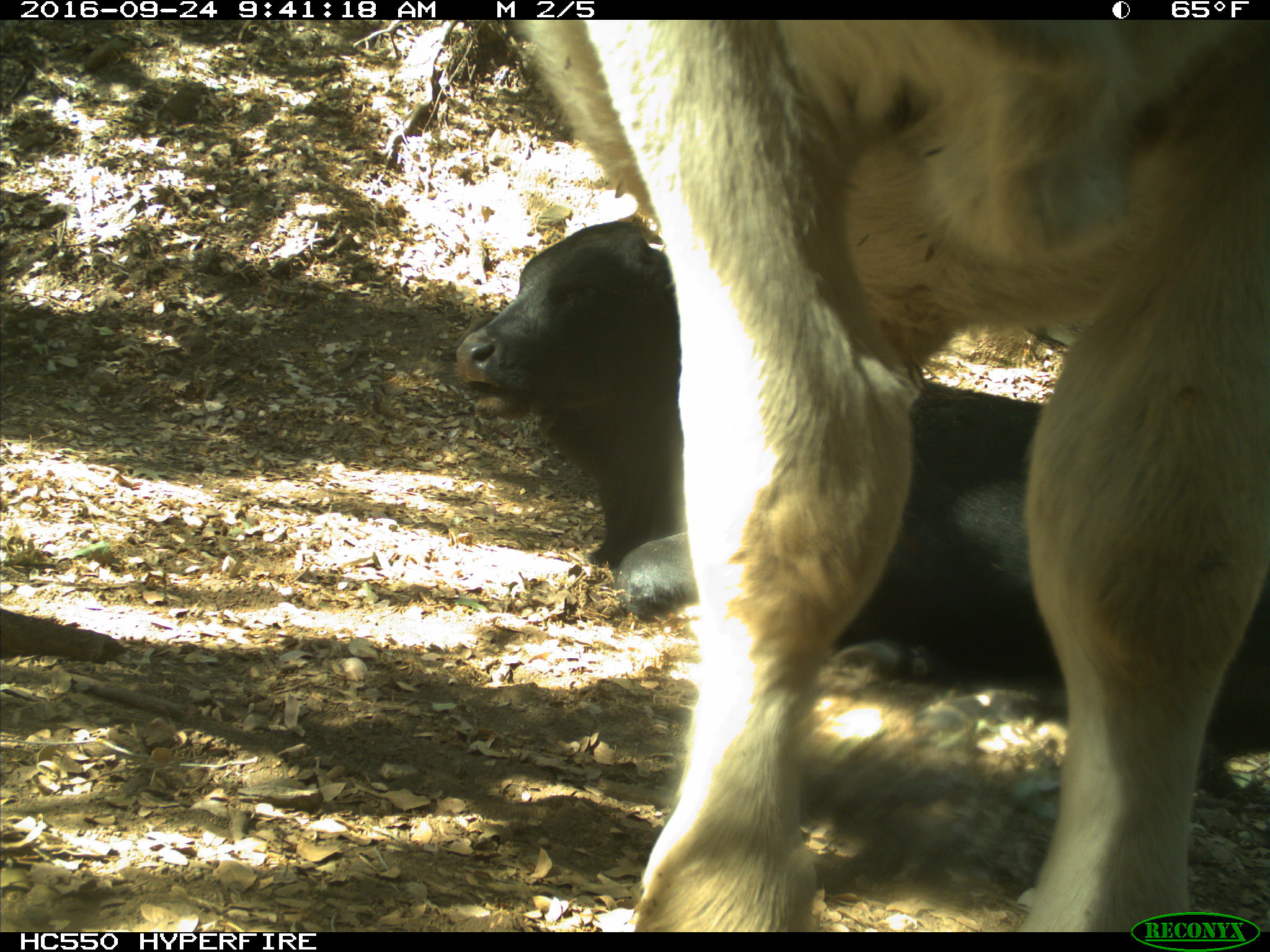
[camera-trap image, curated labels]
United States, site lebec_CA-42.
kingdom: Animalia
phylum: Chordata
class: Mammalia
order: Artiodactyla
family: Bovidae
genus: Bos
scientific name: Bos taurus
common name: domestic cow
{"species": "Bos taurus (domestic cow)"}